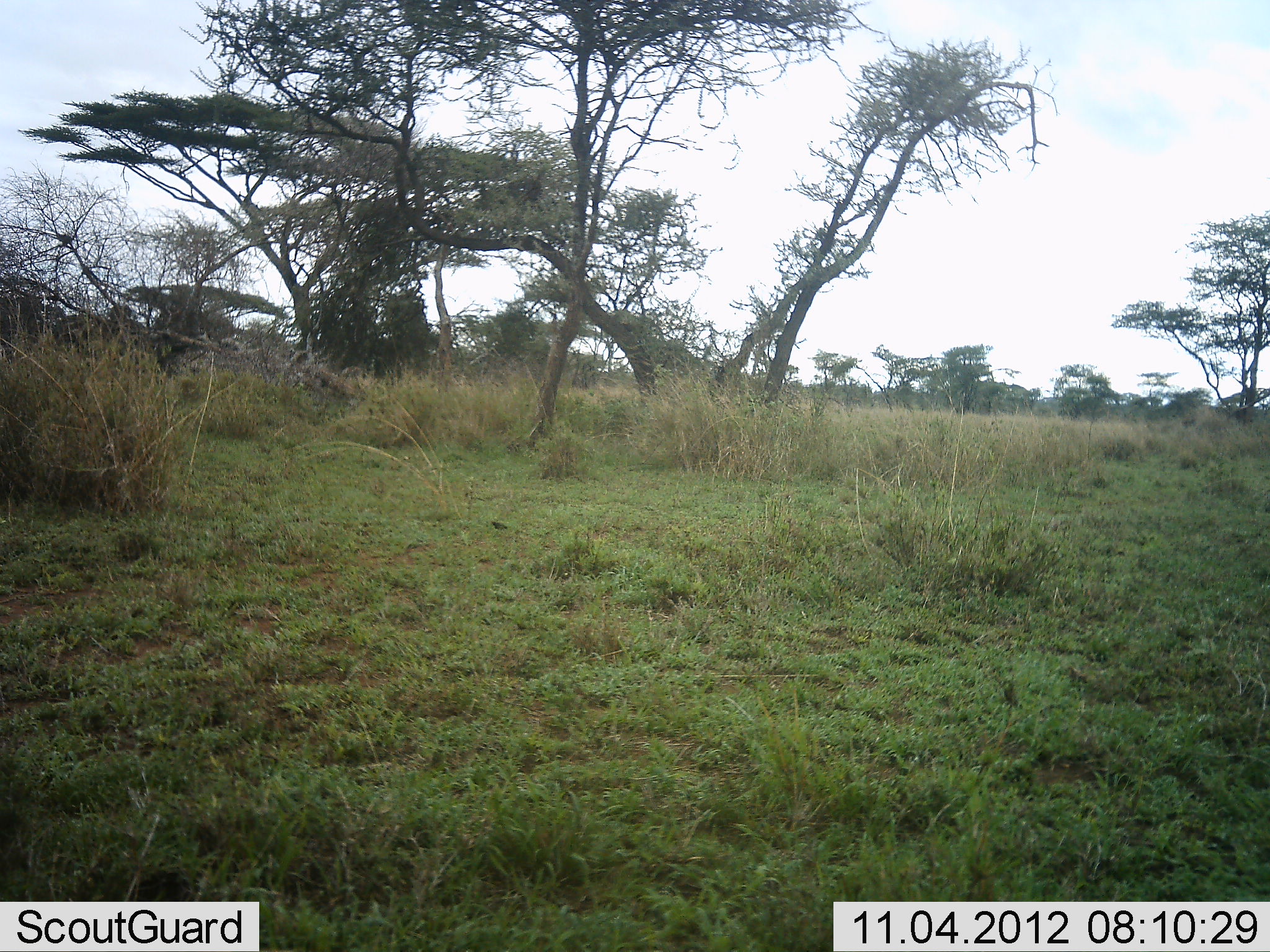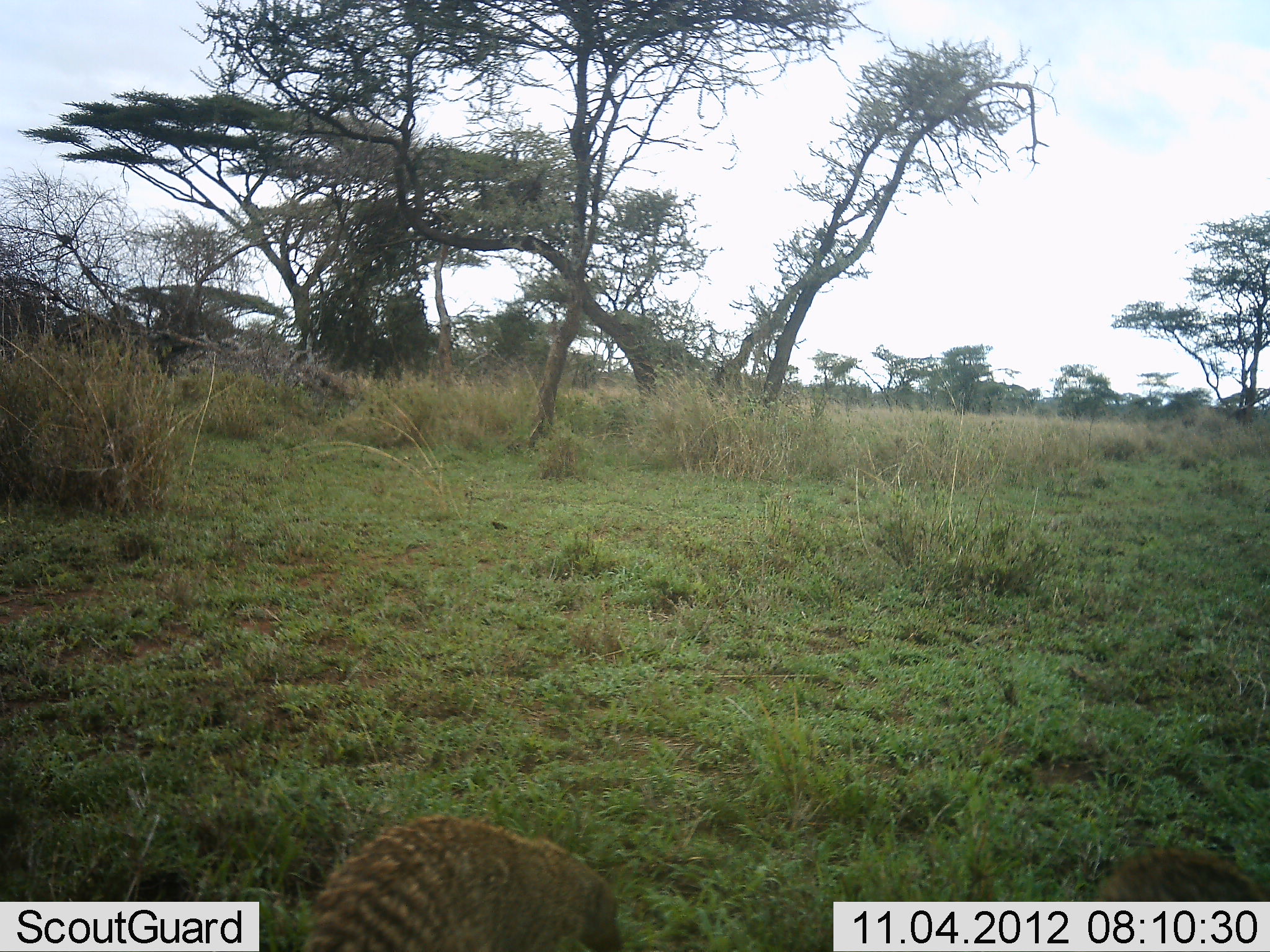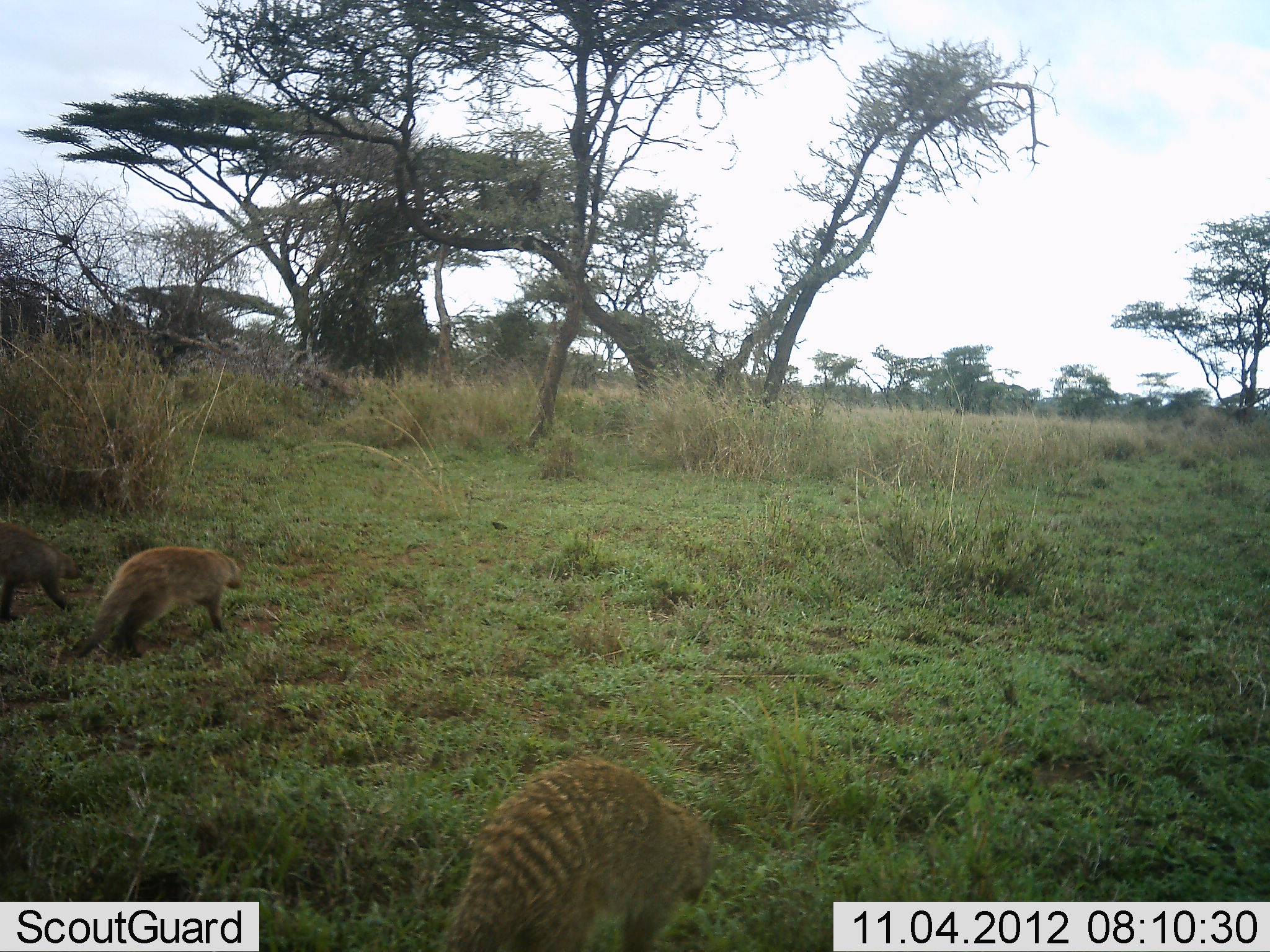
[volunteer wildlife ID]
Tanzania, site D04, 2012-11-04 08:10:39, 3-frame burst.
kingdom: Animalia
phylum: Chordata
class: Mammalia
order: Carnivora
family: Herpestidae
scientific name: Herpestidae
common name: mongoose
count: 3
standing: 0%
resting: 0%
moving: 100%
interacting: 0%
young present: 0%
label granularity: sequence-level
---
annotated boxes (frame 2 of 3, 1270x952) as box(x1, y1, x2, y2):
animal: box(308, 811, 622, 952); box(1084, 838, 1269, 901)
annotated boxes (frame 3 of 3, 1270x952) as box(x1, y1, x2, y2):
animal: box(432, 756, 714, 949); box(63, 542, 242, 657); box(2, 516, 76, 621)